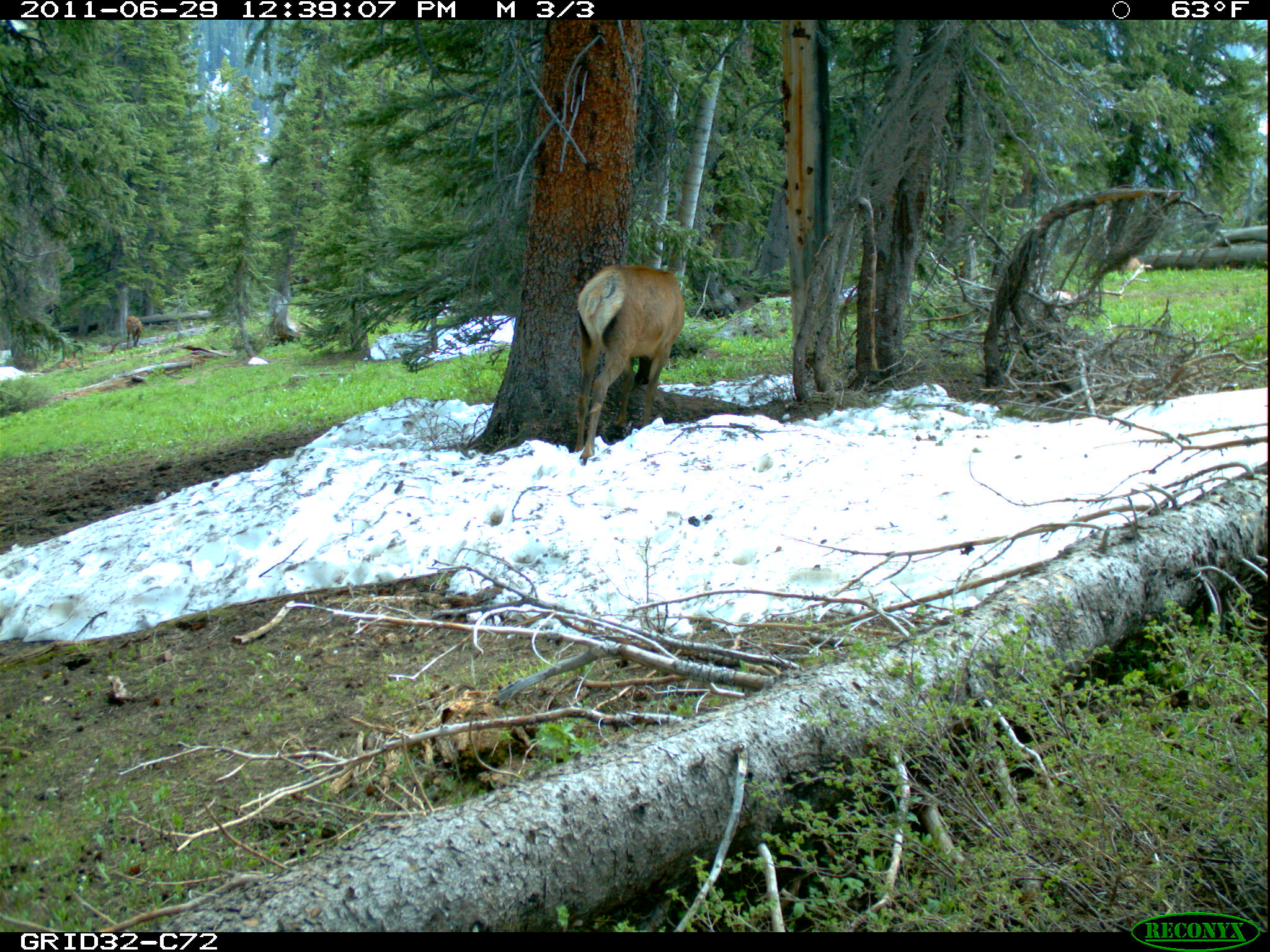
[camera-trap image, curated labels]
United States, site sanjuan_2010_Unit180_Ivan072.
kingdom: Animalia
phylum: Chordata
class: Mammalia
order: Artiodactyla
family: Cervidae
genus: Cervus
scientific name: Cervus elaphus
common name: red deer